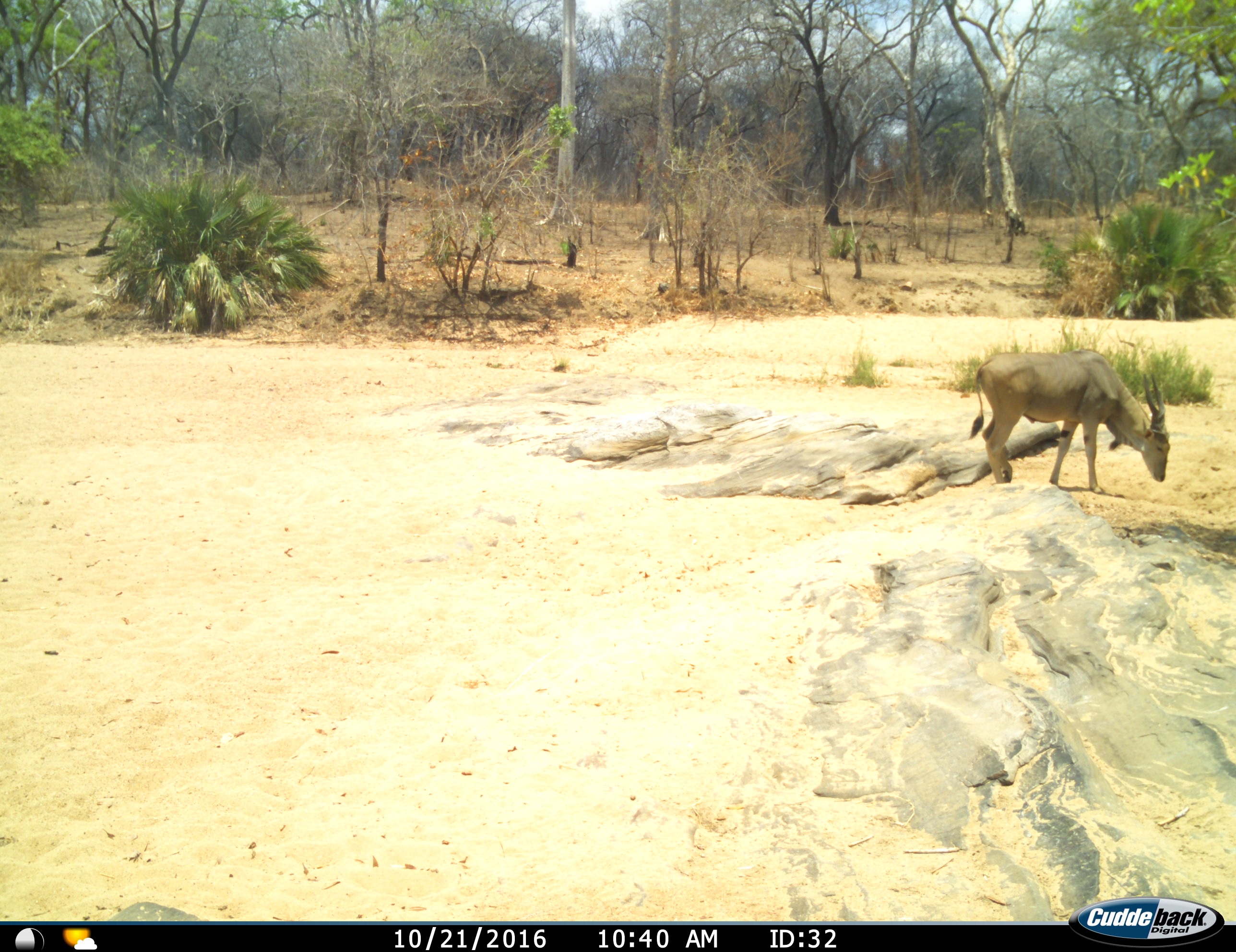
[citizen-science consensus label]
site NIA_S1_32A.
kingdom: Animalia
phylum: Chordata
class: Mammalia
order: Artiodactyla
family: Bovidae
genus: Tragelaphus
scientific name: Tragelaphus oryx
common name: eland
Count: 1.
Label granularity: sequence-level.